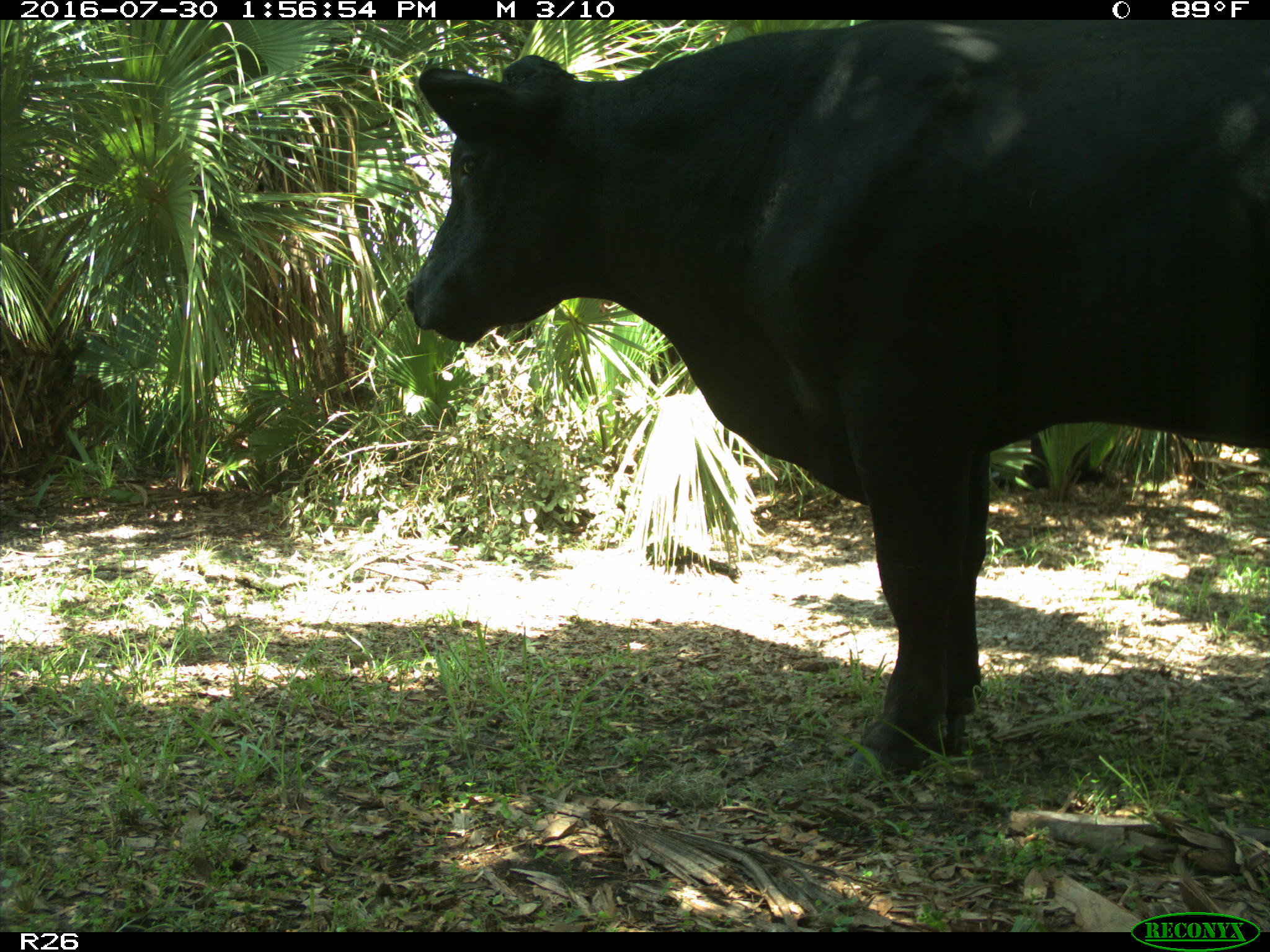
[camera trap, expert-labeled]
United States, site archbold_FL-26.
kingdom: Animalia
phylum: Chordata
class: Mammalia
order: Artiodactyla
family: Bovidae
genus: Bos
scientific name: Bos taurus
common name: domestic cow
Bos taurus (domestic cow).